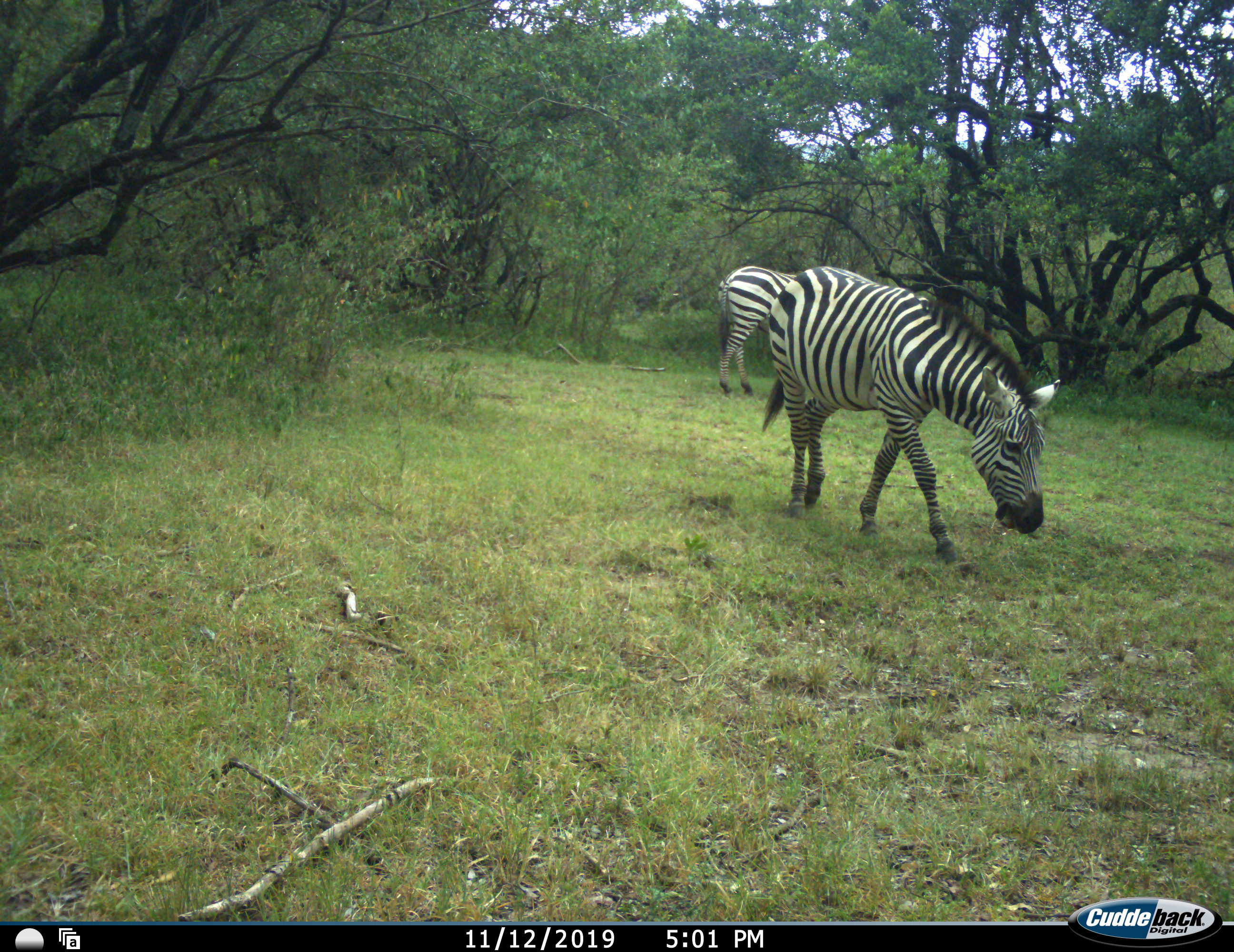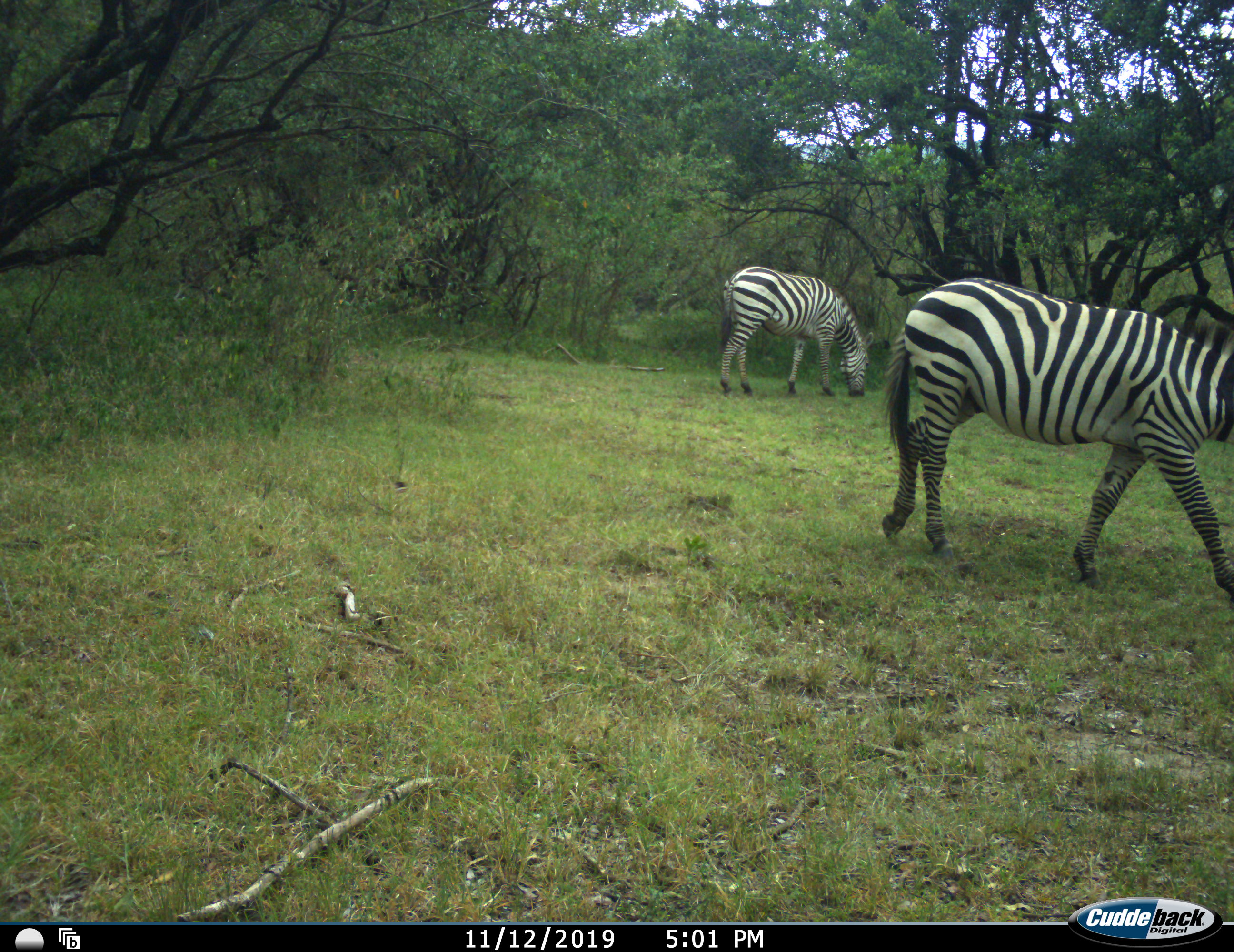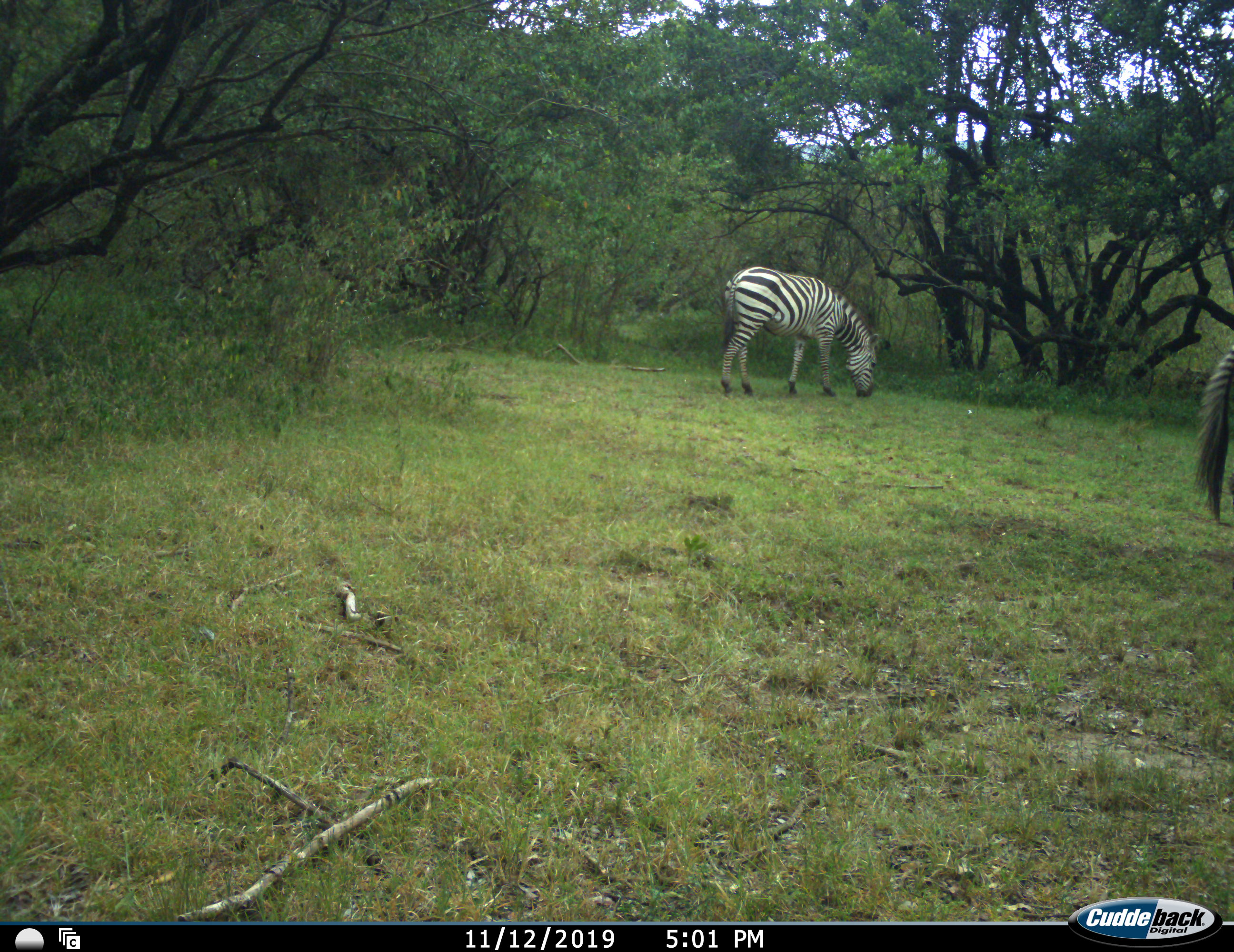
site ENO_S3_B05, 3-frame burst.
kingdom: Animalia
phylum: Chordata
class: Mammalia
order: Perissodactyla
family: Equidae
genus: Equus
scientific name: Equus quagga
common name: plains zebra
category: zebraplains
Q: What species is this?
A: Zebraplains (plains zebra) (Equus quagga).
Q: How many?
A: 2.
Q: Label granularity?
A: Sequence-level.